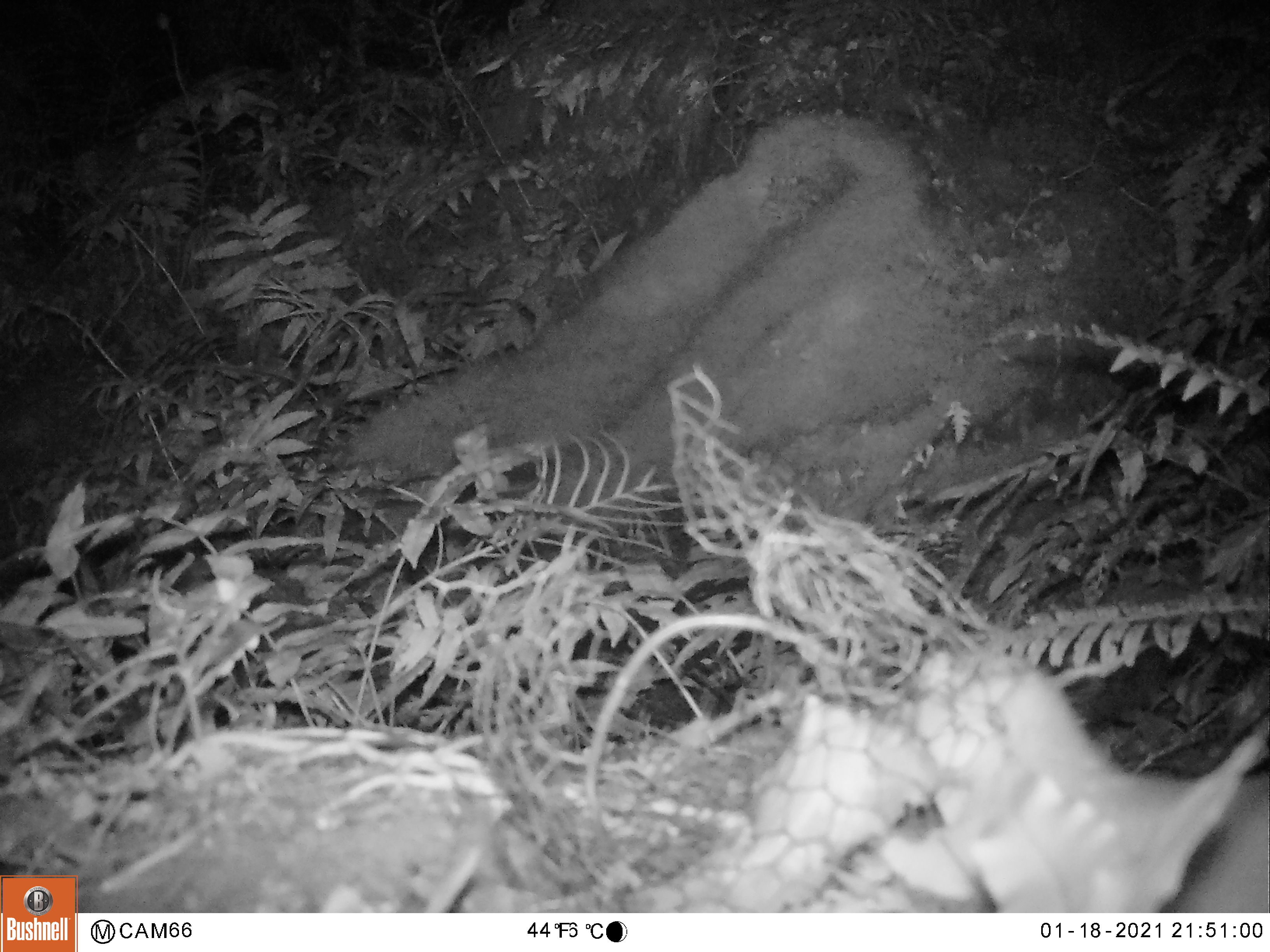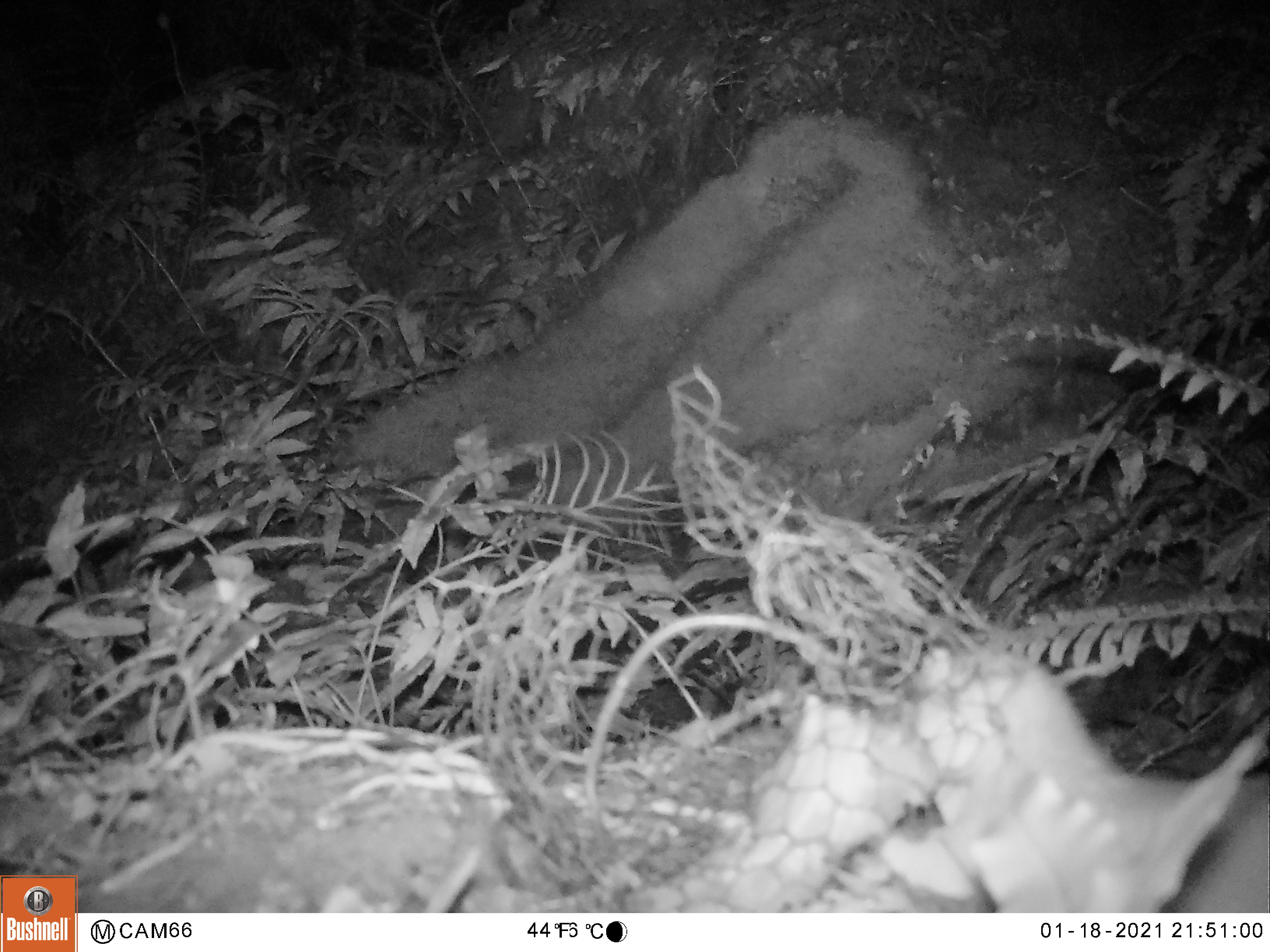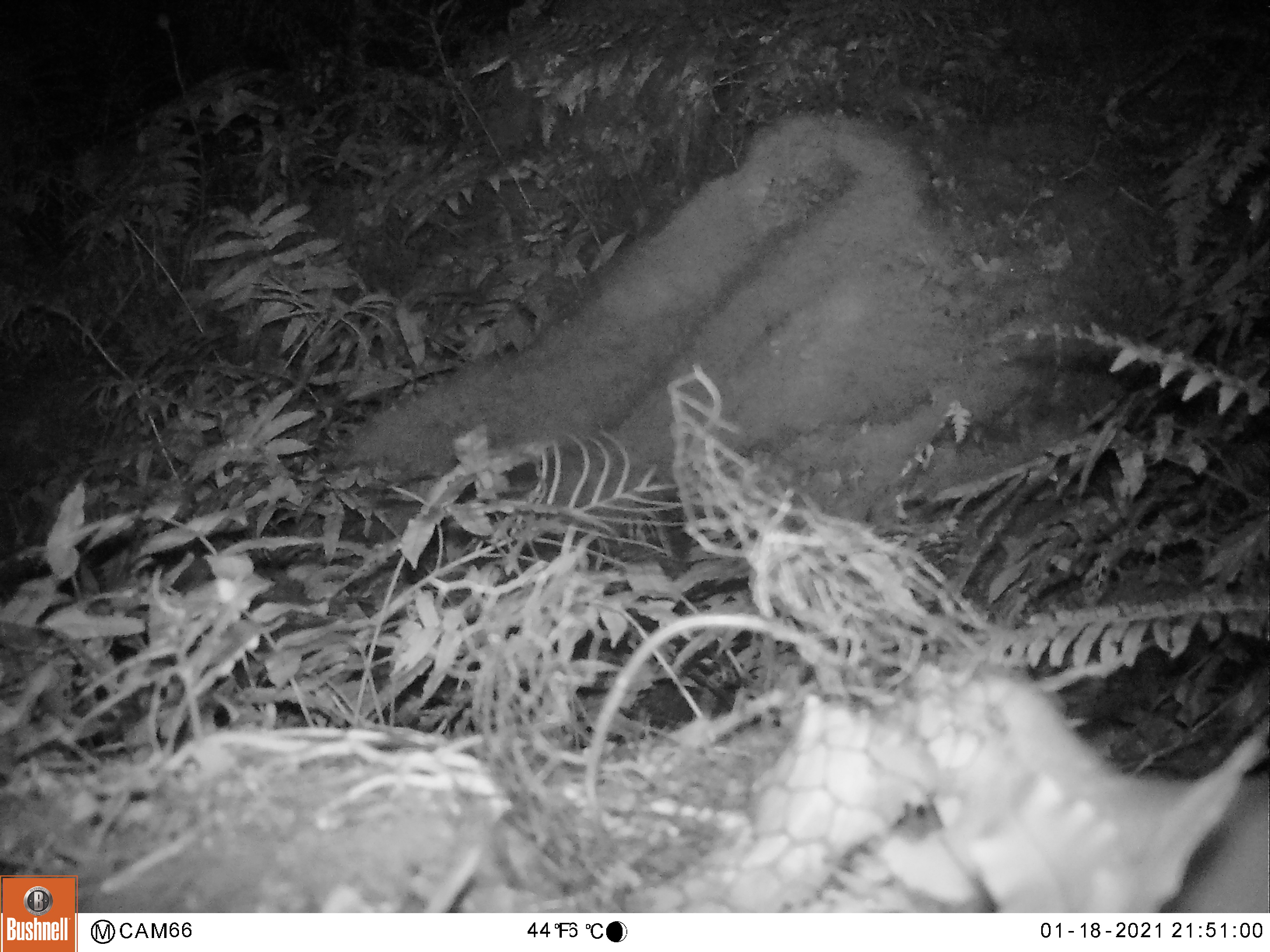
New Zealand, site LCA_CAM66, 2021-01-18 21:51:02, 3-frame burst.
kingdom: Animalia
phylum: Chordata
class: Mammalia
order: Carnivora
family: Mustelidae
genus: Mustela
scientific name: Mustela erminea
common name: stoat